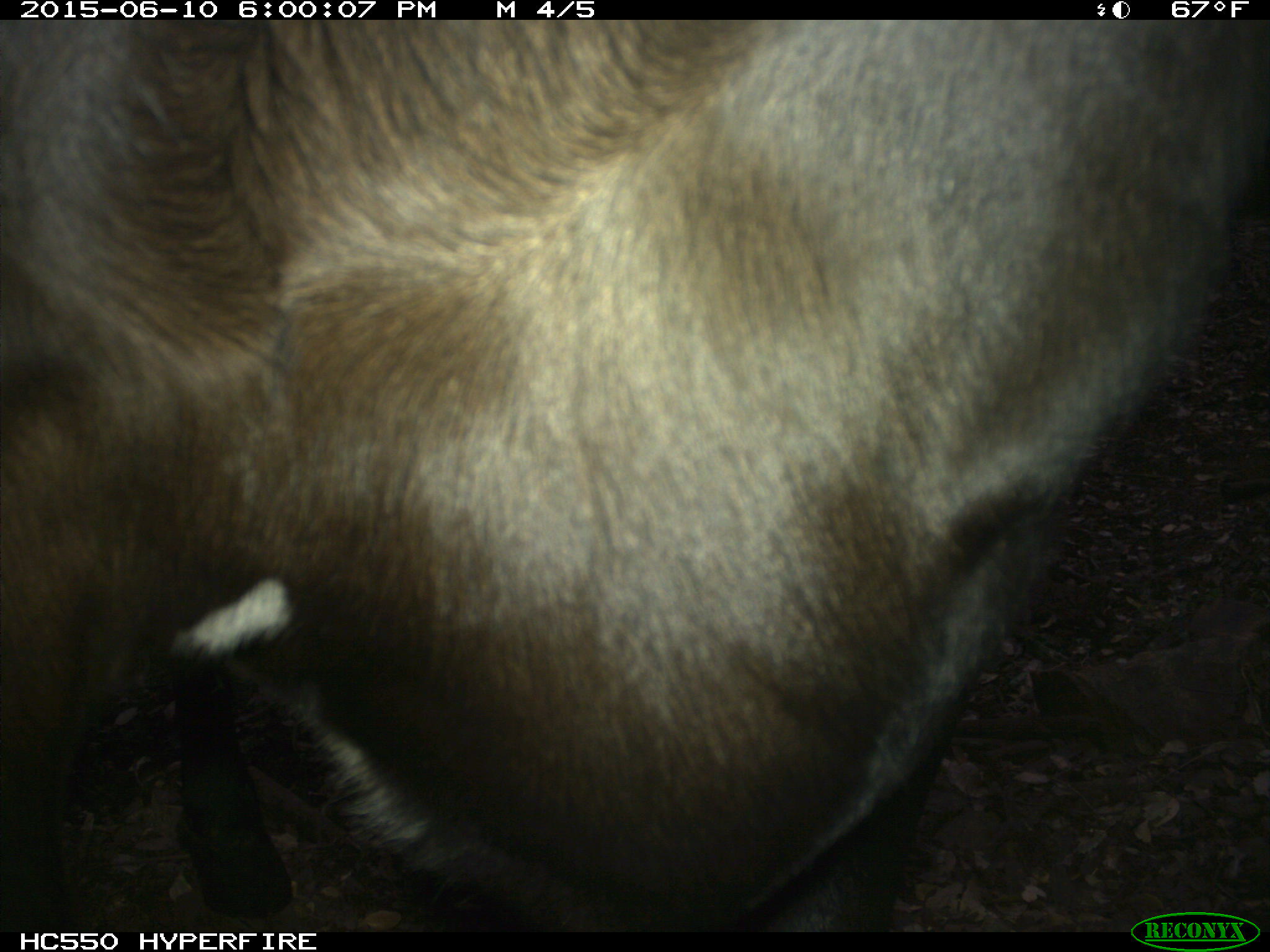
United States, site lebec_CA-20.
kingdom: Animalia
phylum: Chordata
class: Mammalia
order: Artiodactyla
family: Bovidae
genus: Bos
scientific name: Bos taurus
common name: domestic cow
Bos taurus (domestic cow).